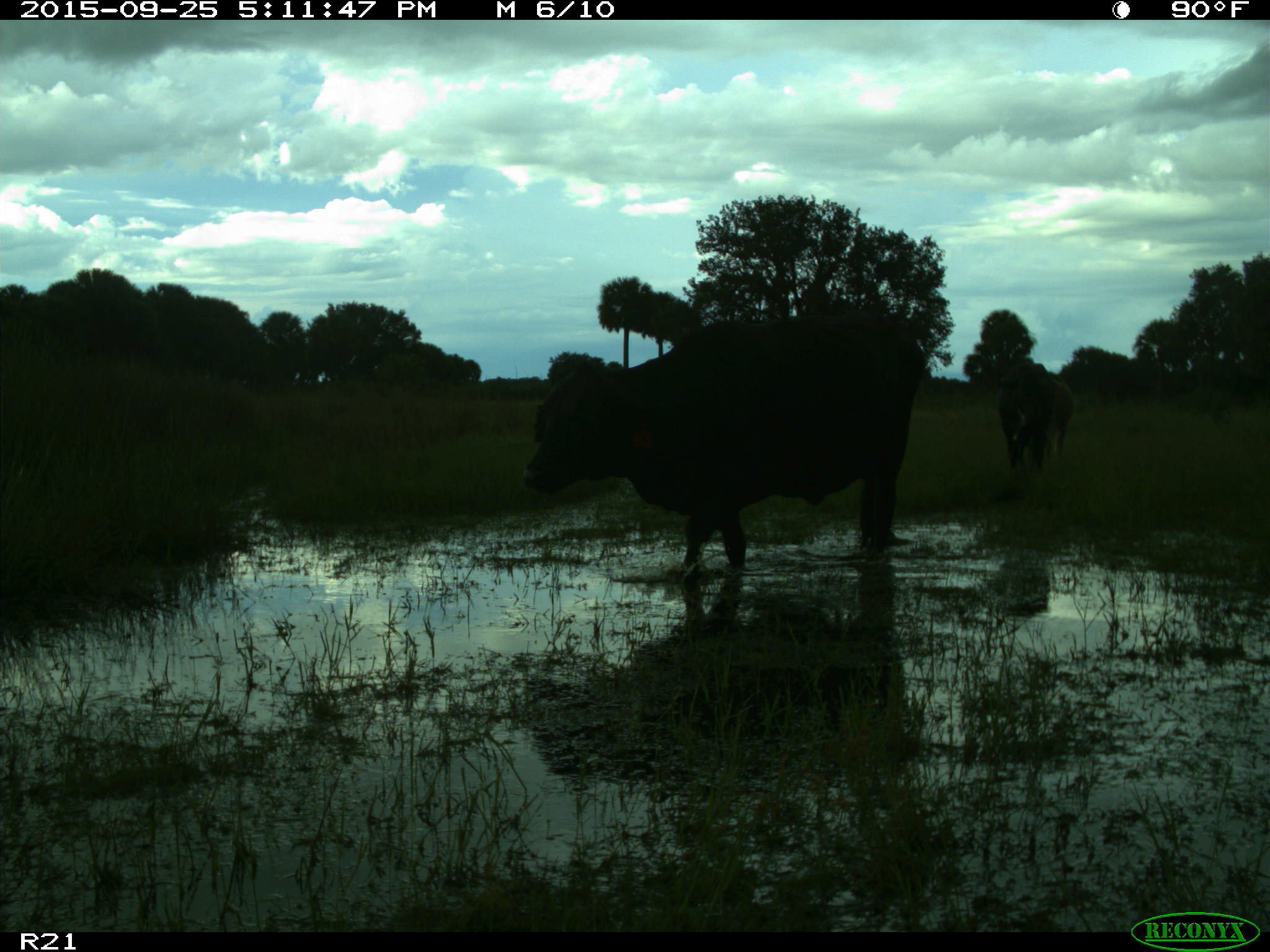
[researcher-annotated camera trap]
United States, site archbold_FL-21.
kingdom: Animalia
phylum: Chordata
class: Mammalia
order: Artiodactyla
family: Bovidae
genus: Bos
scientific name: Bos taurus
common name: domestic cow